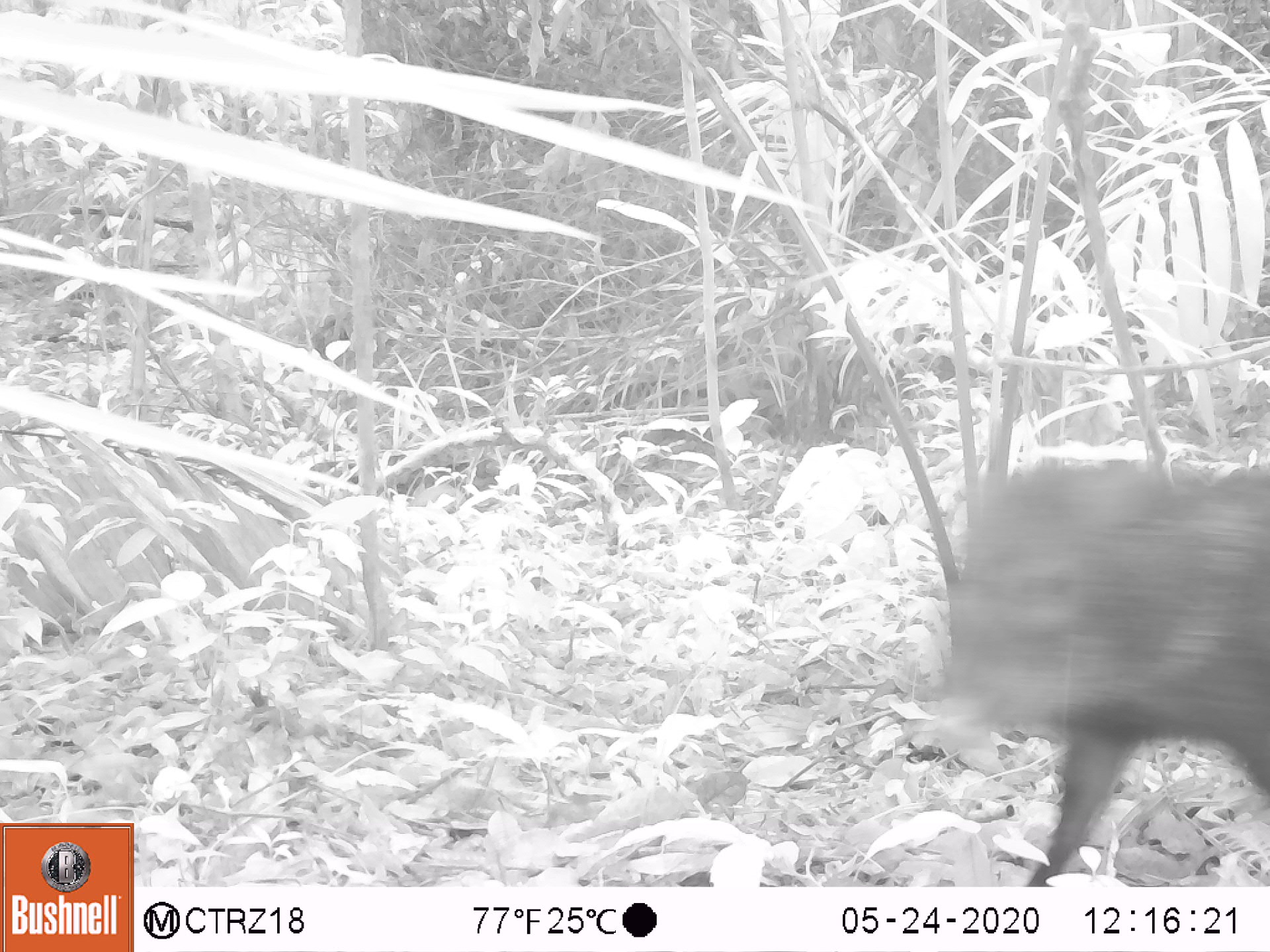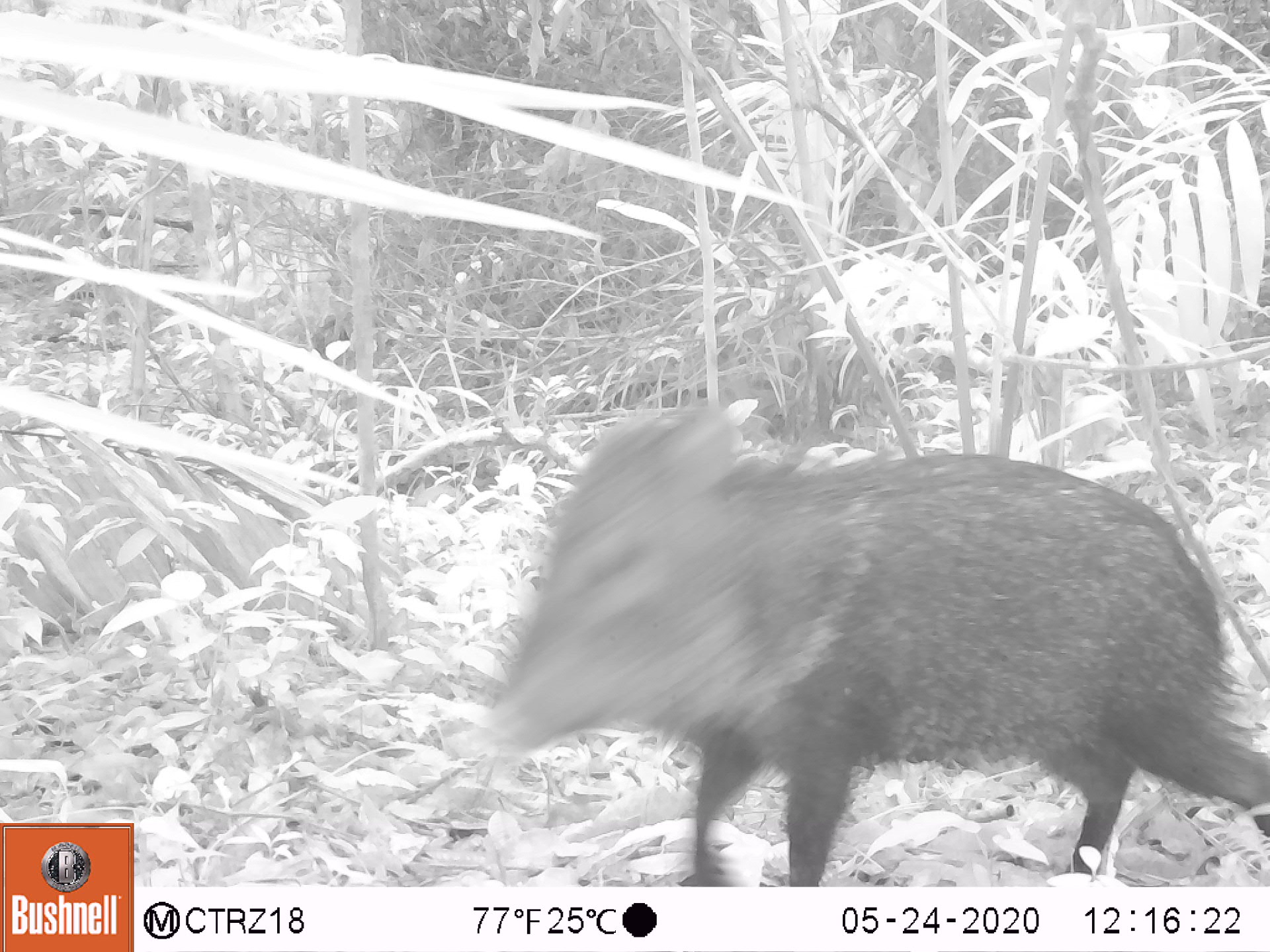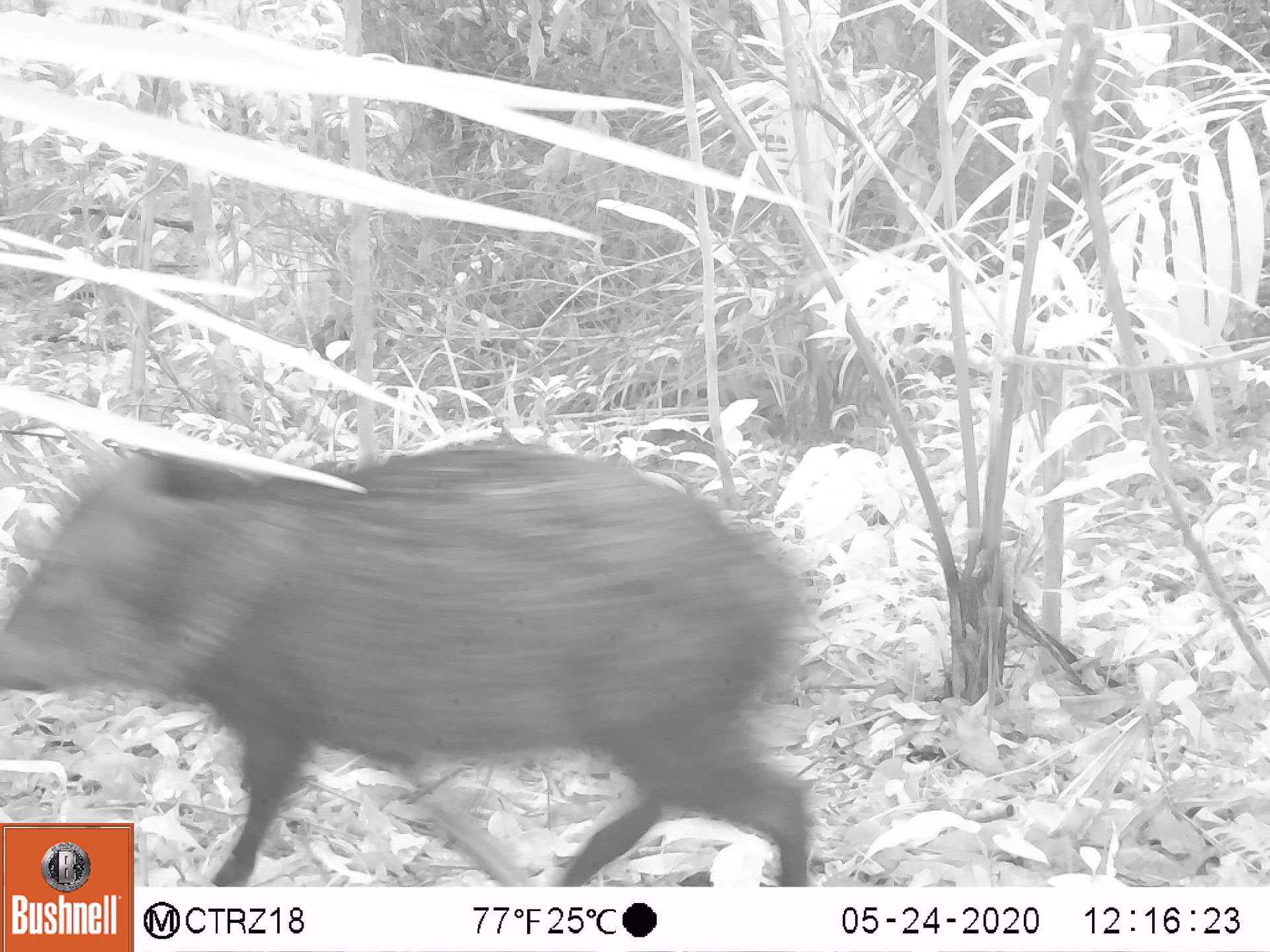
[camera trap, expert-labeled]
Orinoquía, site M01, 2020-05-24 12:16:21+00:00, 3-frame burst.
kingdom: Animalia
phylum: Chordata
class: Mammalia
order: Artiodactyla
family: Tayassuidae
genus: Pecari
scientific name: Pecari tajacu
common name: collared peccary